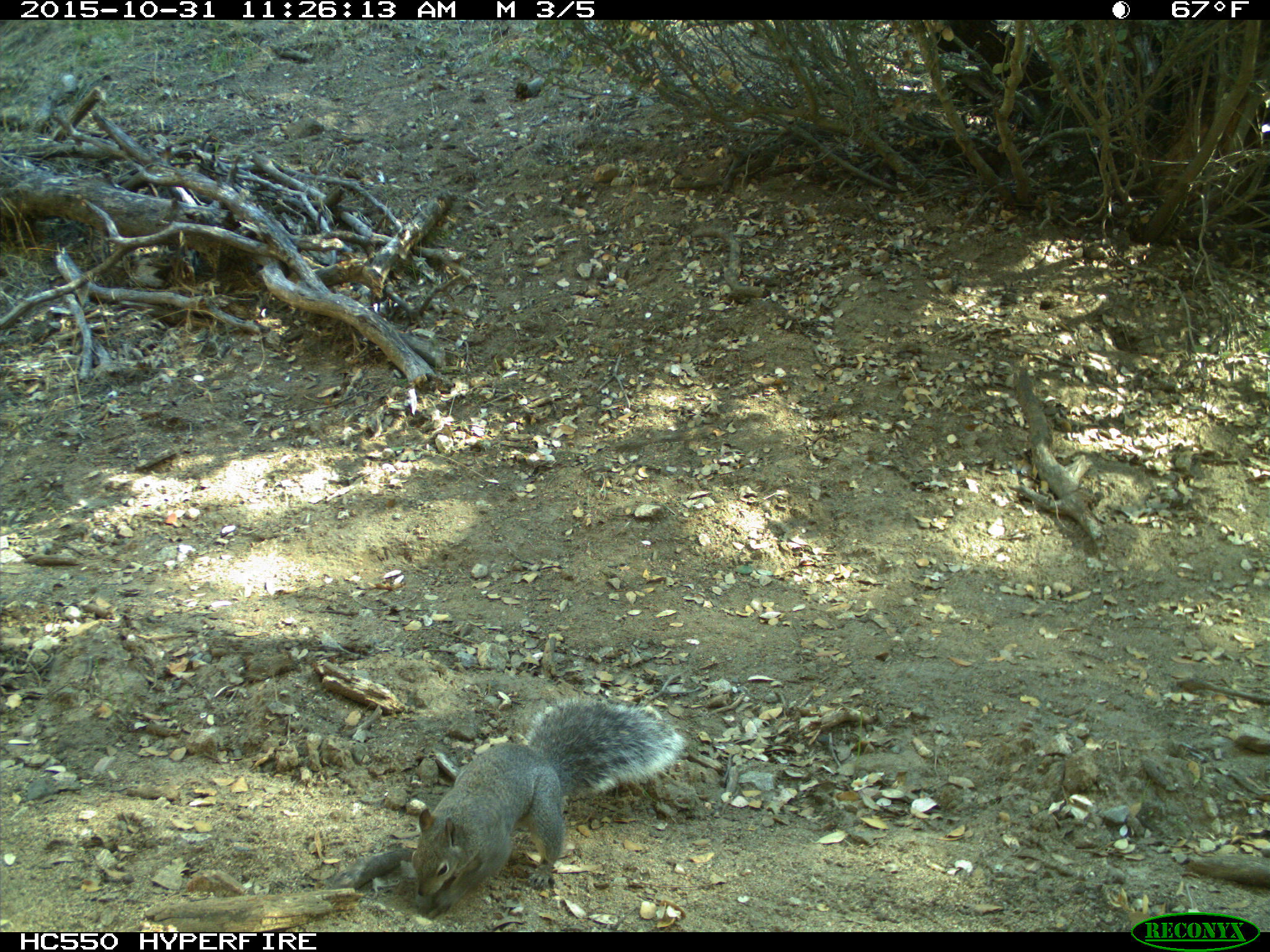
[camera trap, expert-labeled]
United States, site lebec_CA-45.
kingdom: Animalia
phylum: Chordata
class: Mammalia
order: Rodentia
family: Sciuridae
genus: Sciurus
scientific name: Sciurus carolinensis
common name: eastern gray squirrel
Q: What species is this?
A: Sciurus carolinensis (eastern gray squirrel).